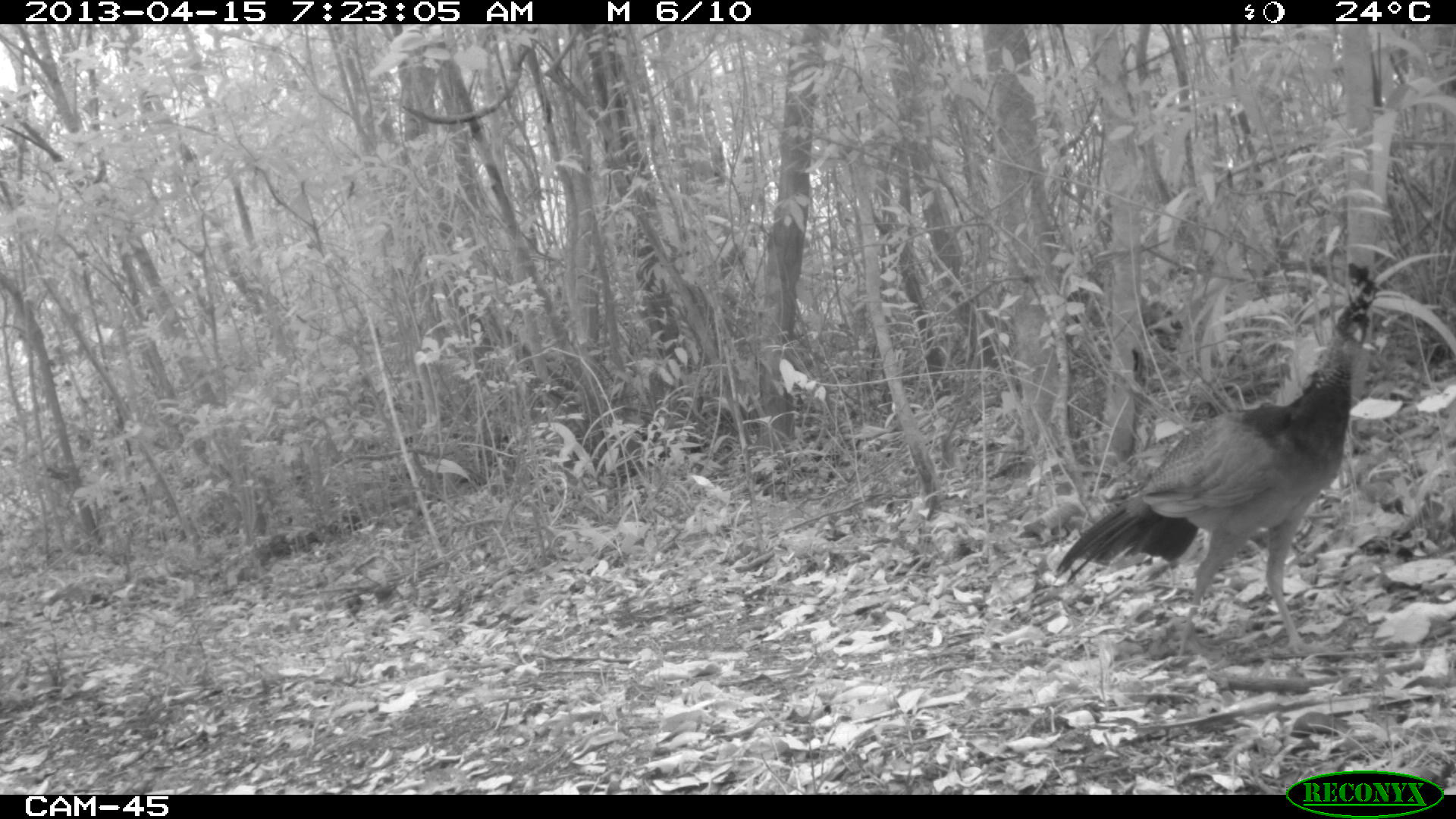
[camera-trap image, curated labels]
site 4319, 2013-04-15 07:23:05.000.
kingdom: Animalia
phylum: Chordata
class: Aves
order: Galliformes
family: Cracidae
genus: Crax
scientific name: Crax rubra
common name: great curassow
Crax rubra (great curassow), count 1, sex female.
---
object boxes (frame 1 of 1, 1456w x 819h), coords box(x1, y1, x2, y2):
crax rubra: box(1054, 261, 1408, 658)